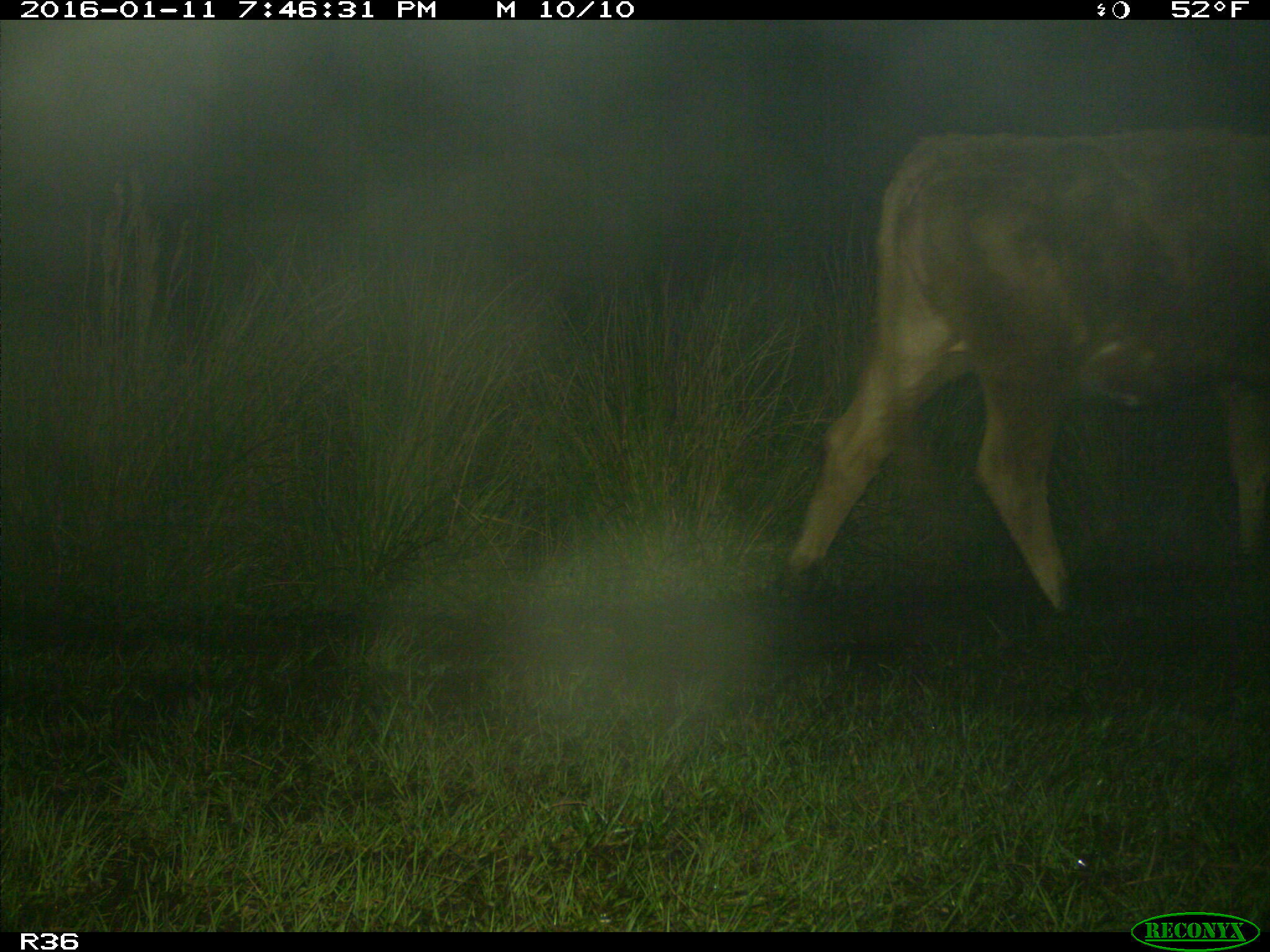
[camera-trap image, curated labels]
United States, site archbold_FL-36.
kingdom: Animalia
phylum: Chordata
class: Mammalia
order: Artiodactyla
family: Bovidae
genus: Bos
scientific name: Bos taurus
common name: domestic cow